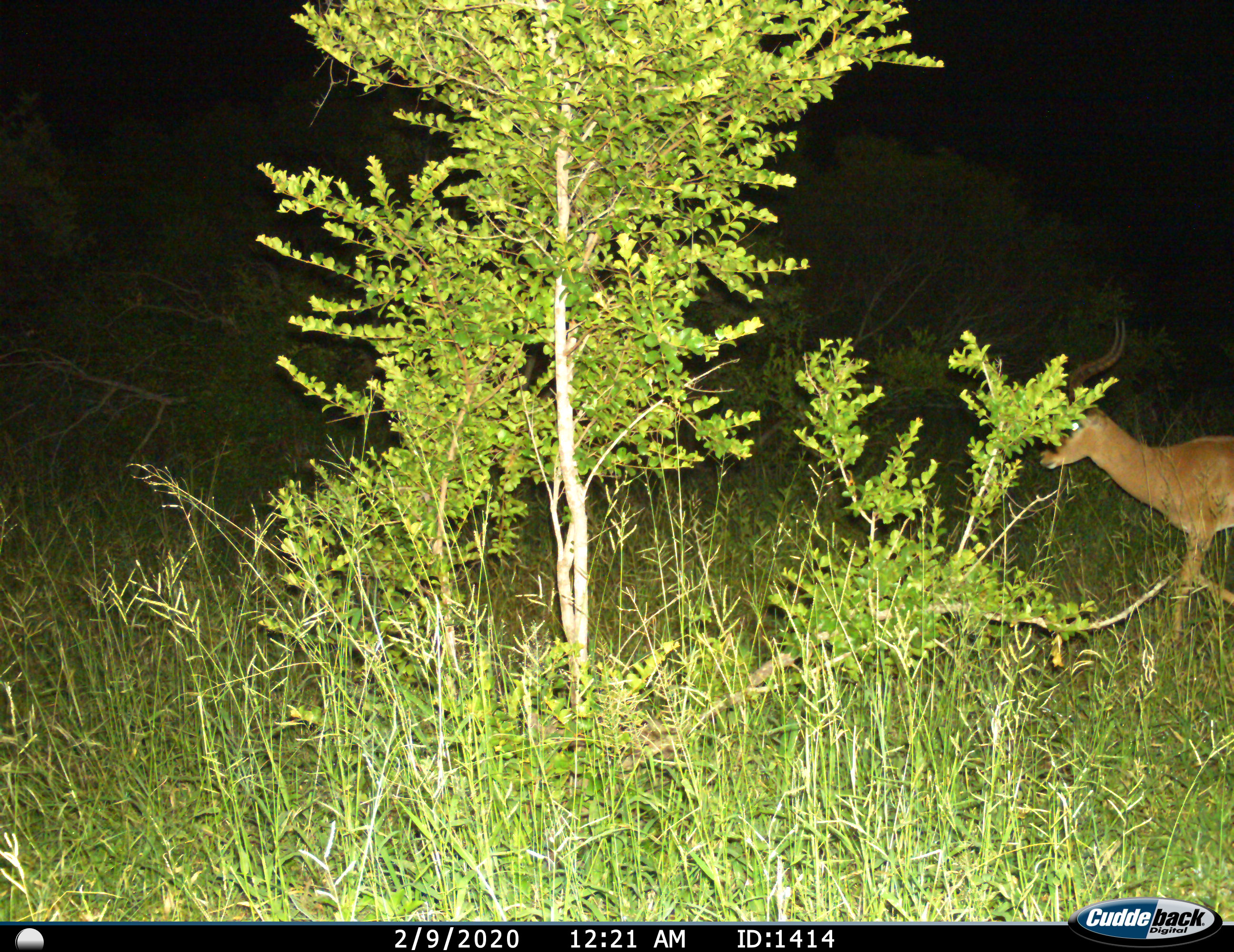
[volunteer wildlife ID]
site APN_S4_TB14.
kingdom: Animalia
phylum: Chordata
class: Mammalia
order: Artiodactyla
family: Bovidae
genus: Aepyceros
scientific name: Aepyceros melampus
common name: impala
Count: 1.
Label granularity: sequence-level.